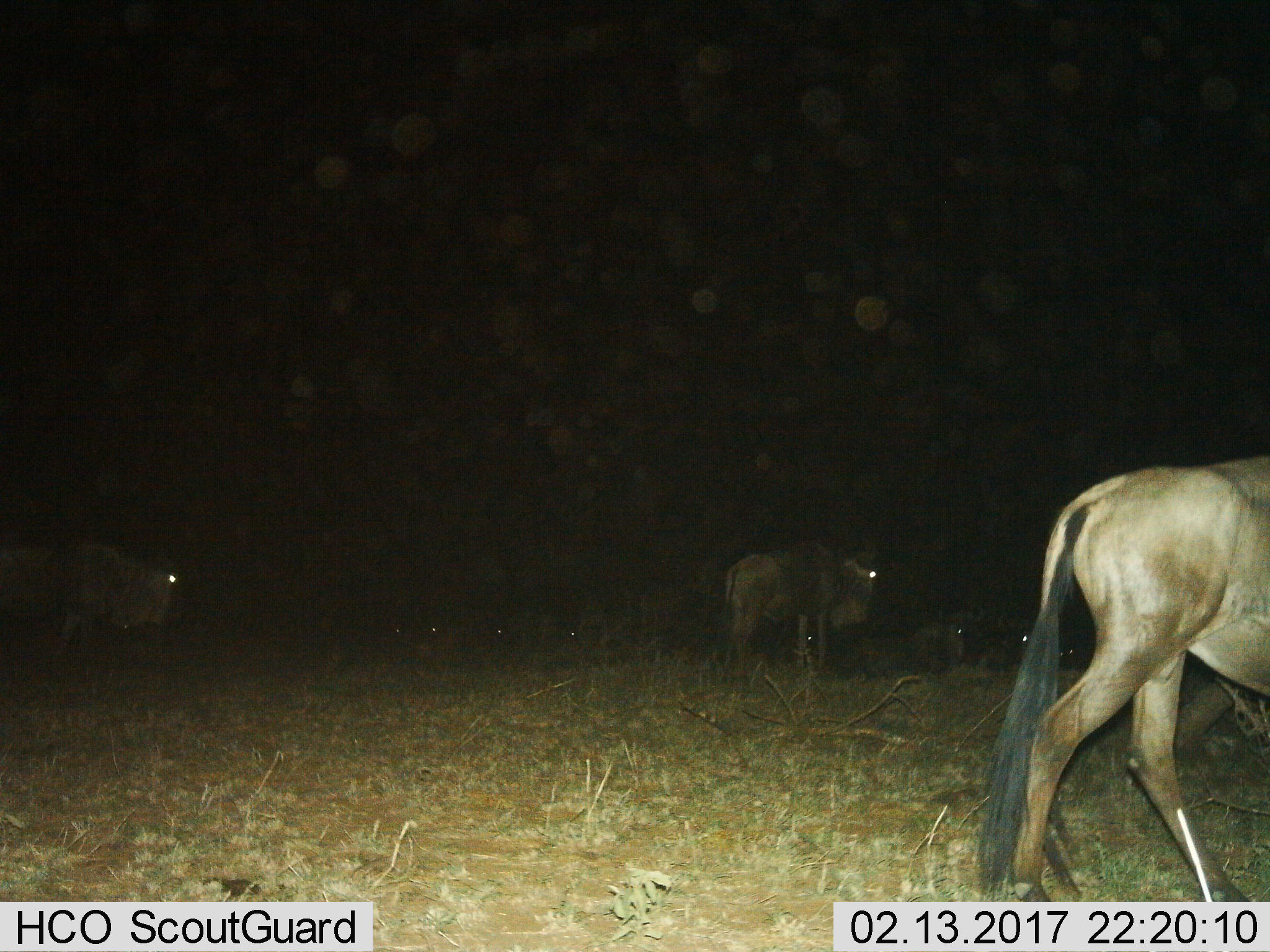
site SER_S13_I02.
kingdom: Animalia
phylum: Chordata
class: Mammalia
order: Artiodactyla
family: Bovidae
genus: Connochaetes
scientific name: Connochaetes taurinus taurinus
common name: blue wildebeest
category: wildebeestblue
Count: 11-50.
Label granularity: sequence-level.